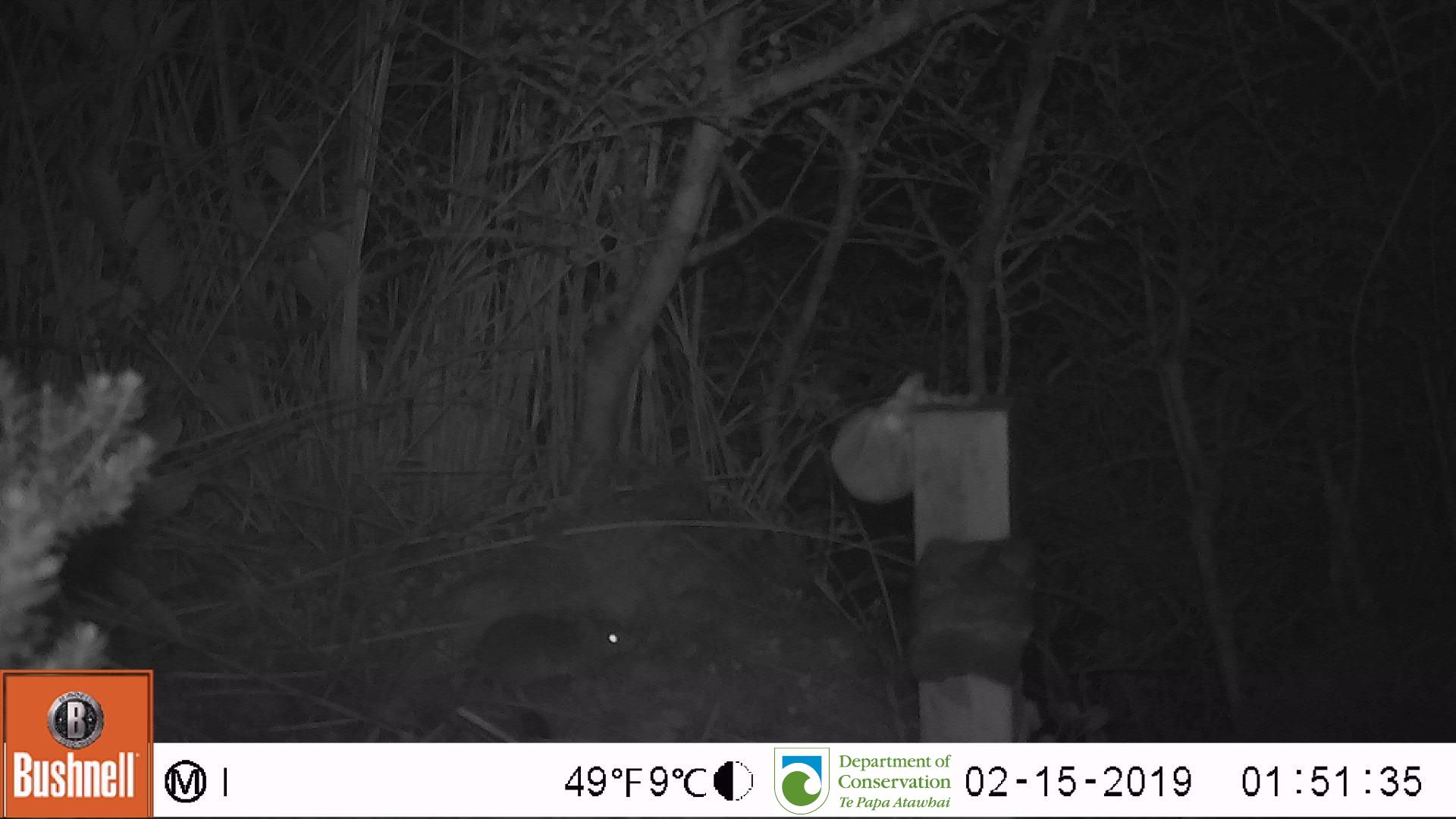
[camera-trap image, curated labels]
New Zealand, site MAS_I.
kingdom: Animalia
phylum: Chordata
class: Mammalia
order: Rodentia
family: Muridae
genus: Mus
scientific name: Mus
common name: mouse